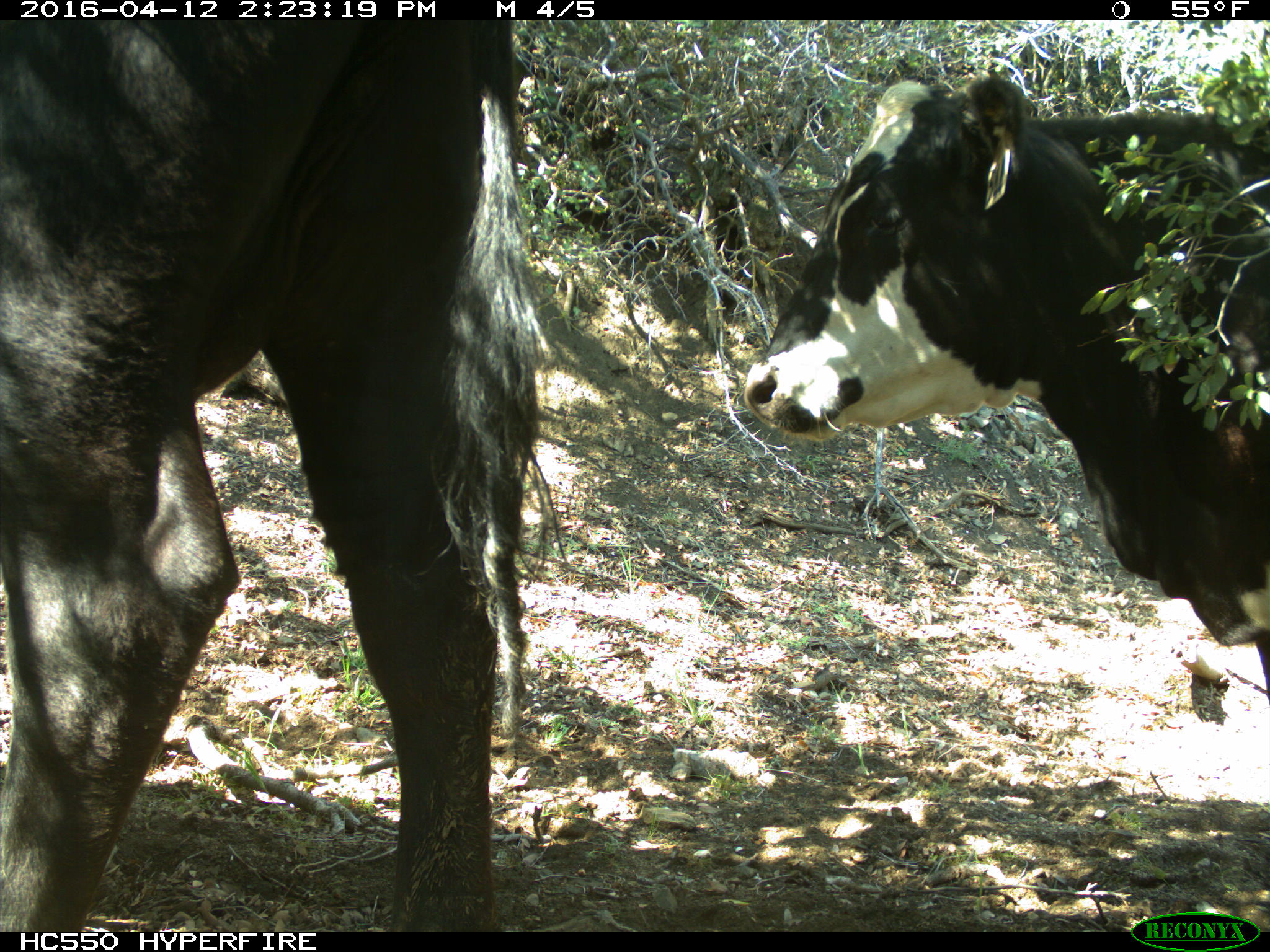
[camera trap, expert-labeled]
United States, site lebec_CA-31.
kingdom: Animalia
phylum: Chordata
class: Mammalia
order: Artiodactyla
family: Bovidae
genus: Bos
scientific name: Bos taurus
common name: domestic cow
Bos taurus (domestic cow).